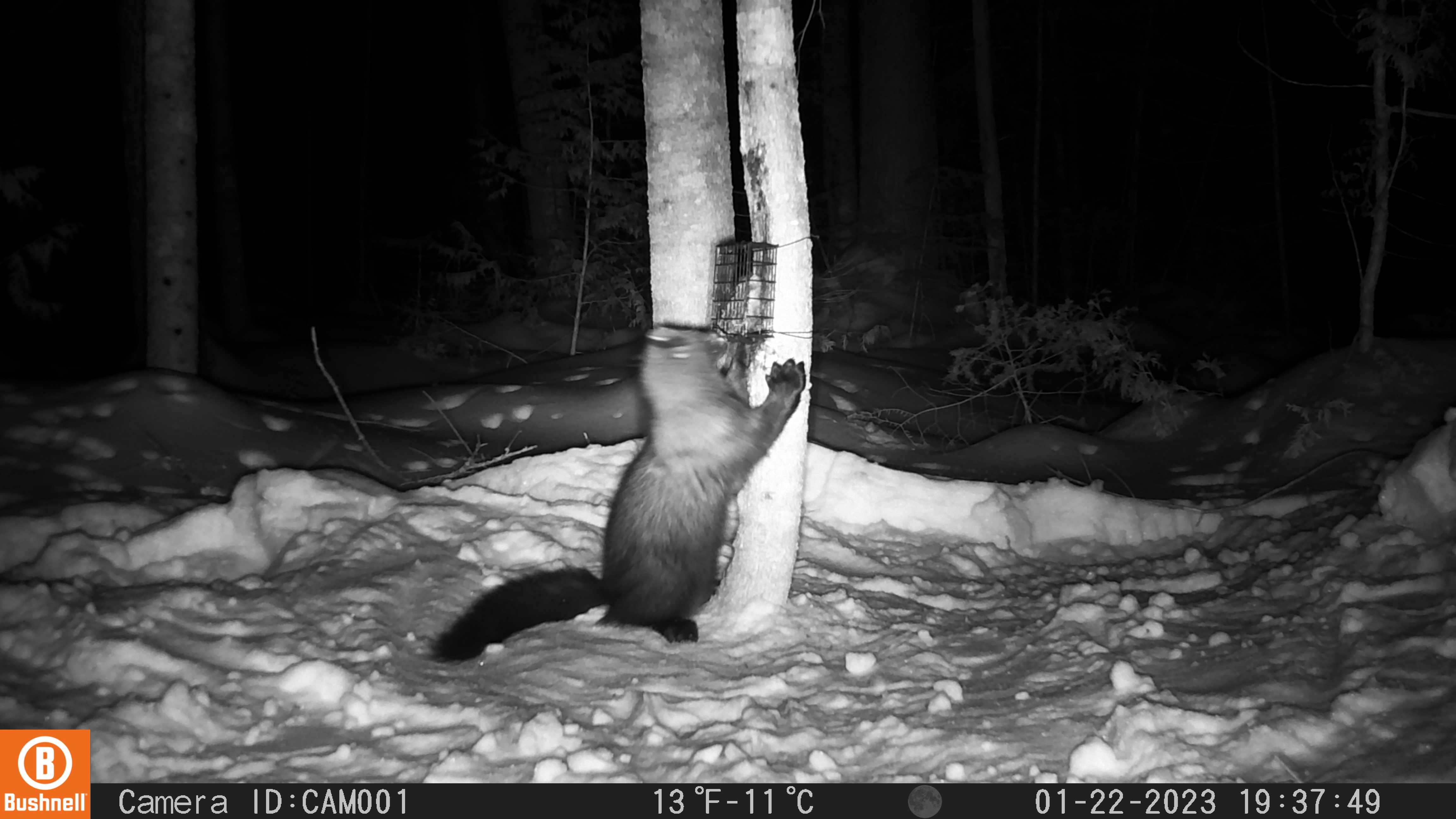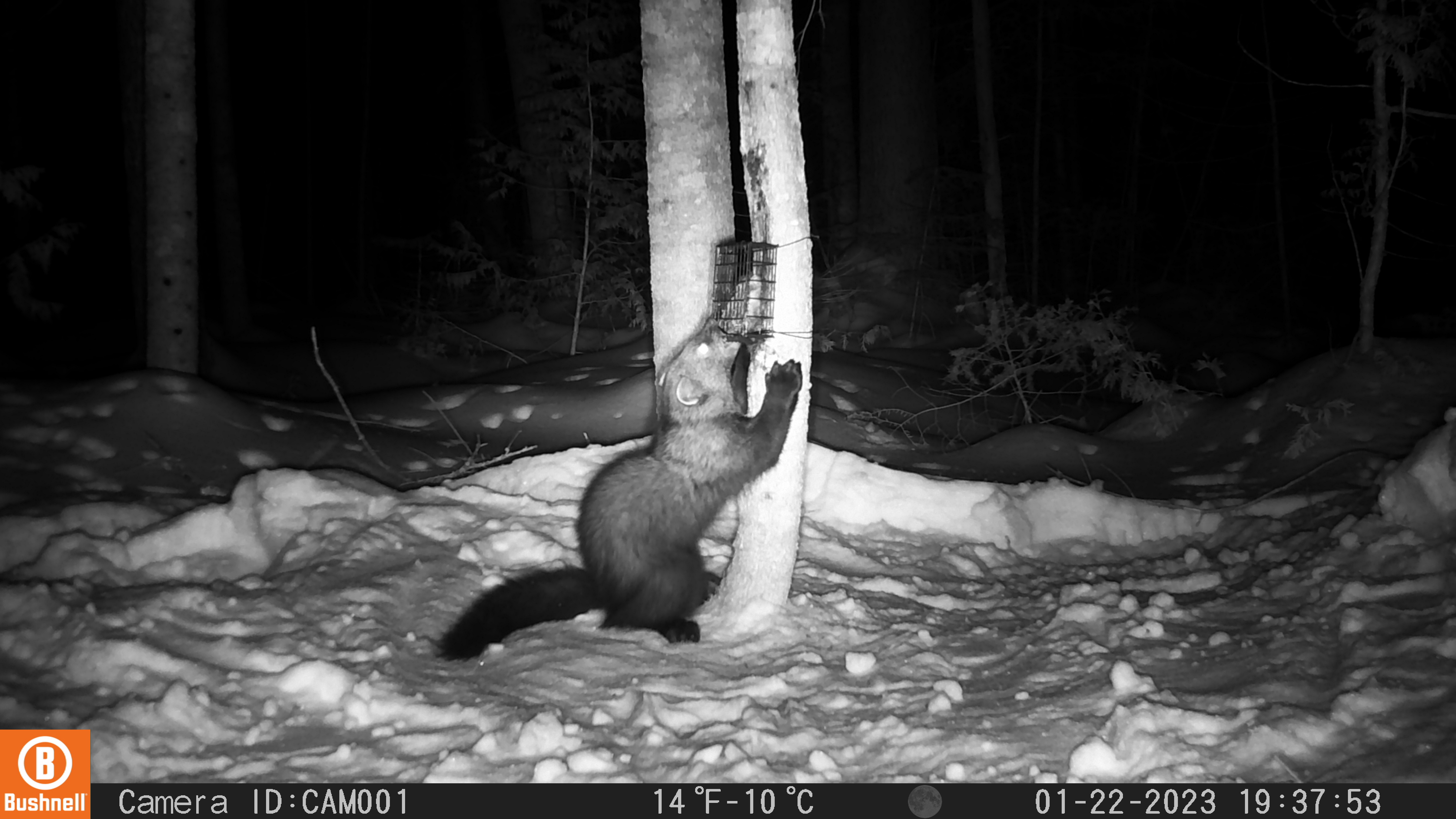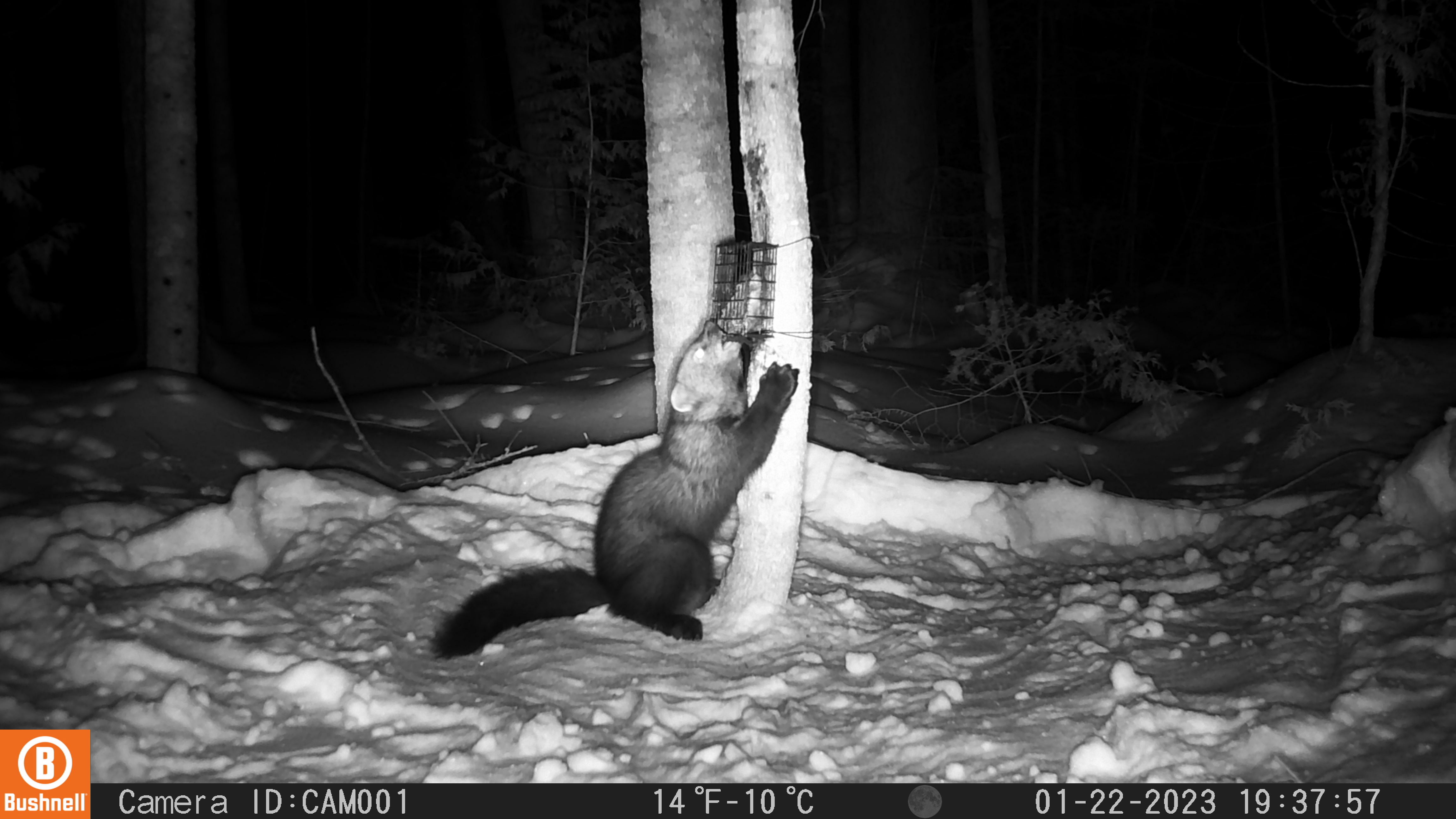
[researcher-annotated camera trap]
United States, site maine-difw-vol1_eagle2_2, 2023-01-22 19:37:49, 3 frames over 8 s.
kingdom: Animalia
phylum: Chordata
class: Mammalia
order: Carnivora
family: Mustelidae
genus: Pekania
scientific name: Pekania pennanti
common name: fisher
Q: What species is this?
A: Fisher (Pekania pennanti).